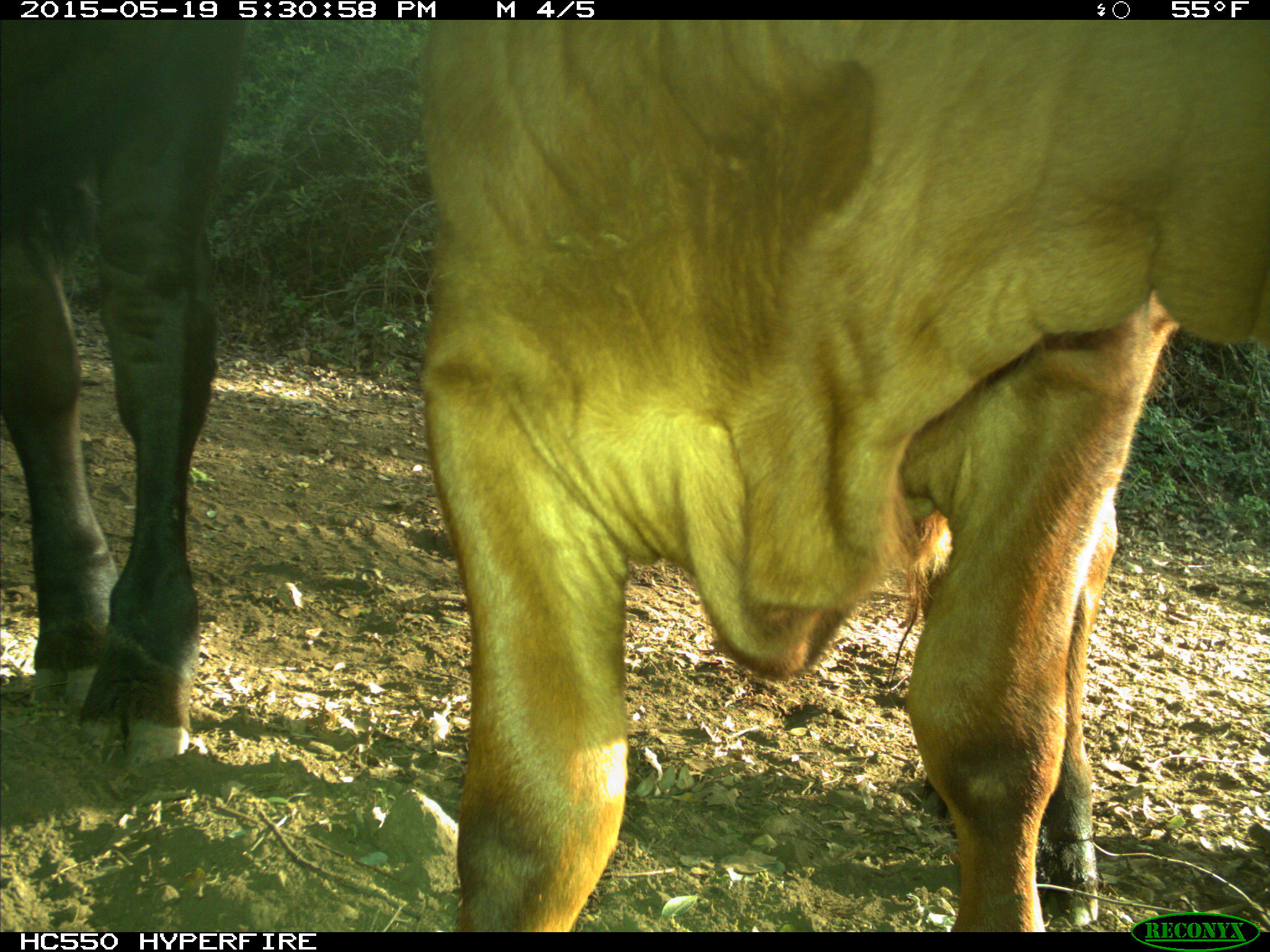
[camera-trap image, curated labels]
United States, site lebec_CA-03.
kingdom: Animalia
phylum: Chordata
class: Mammalia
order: Artiodactyla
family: Bovidae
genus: Bos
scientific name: Bos taurus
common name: domestic cow